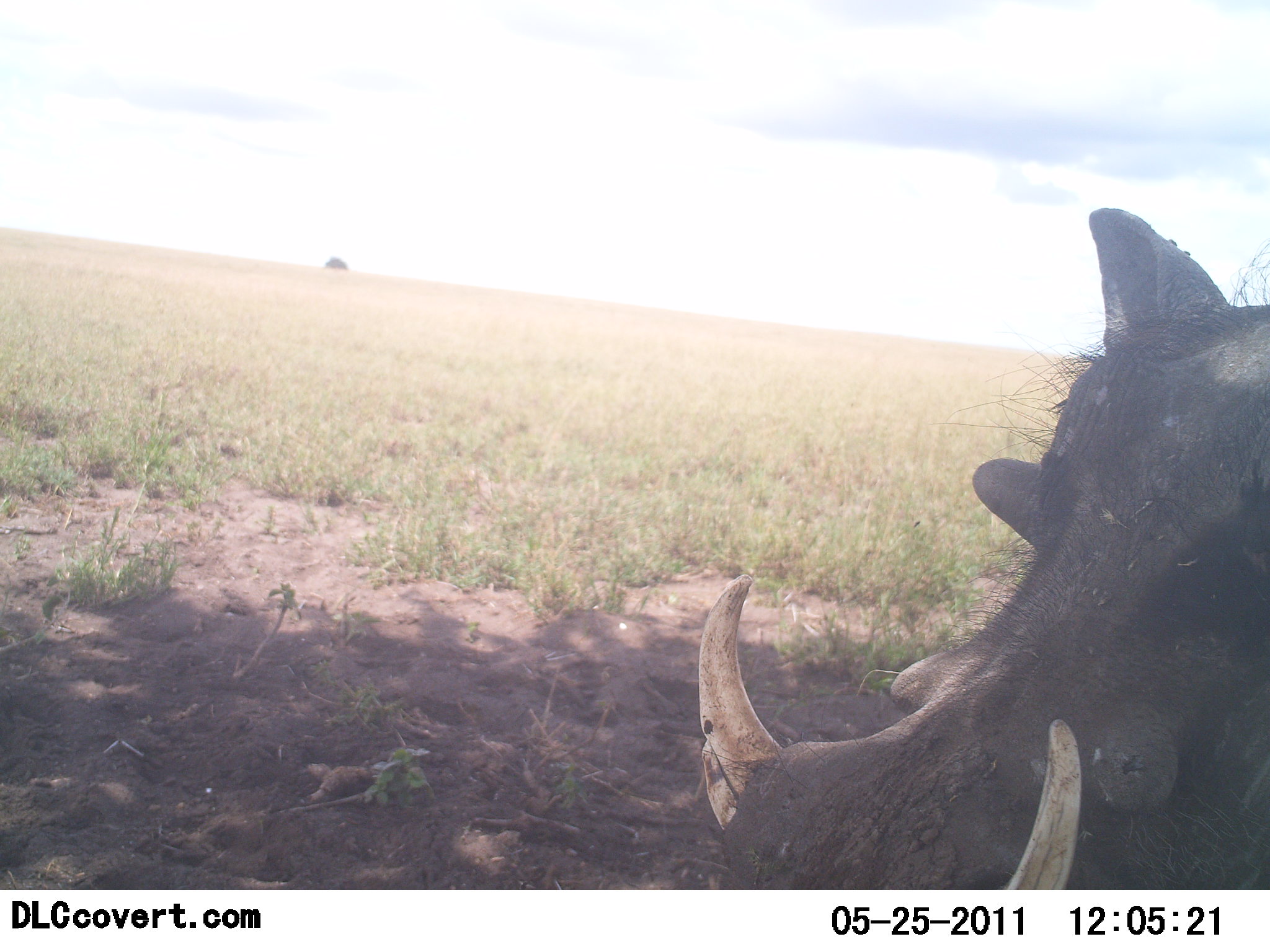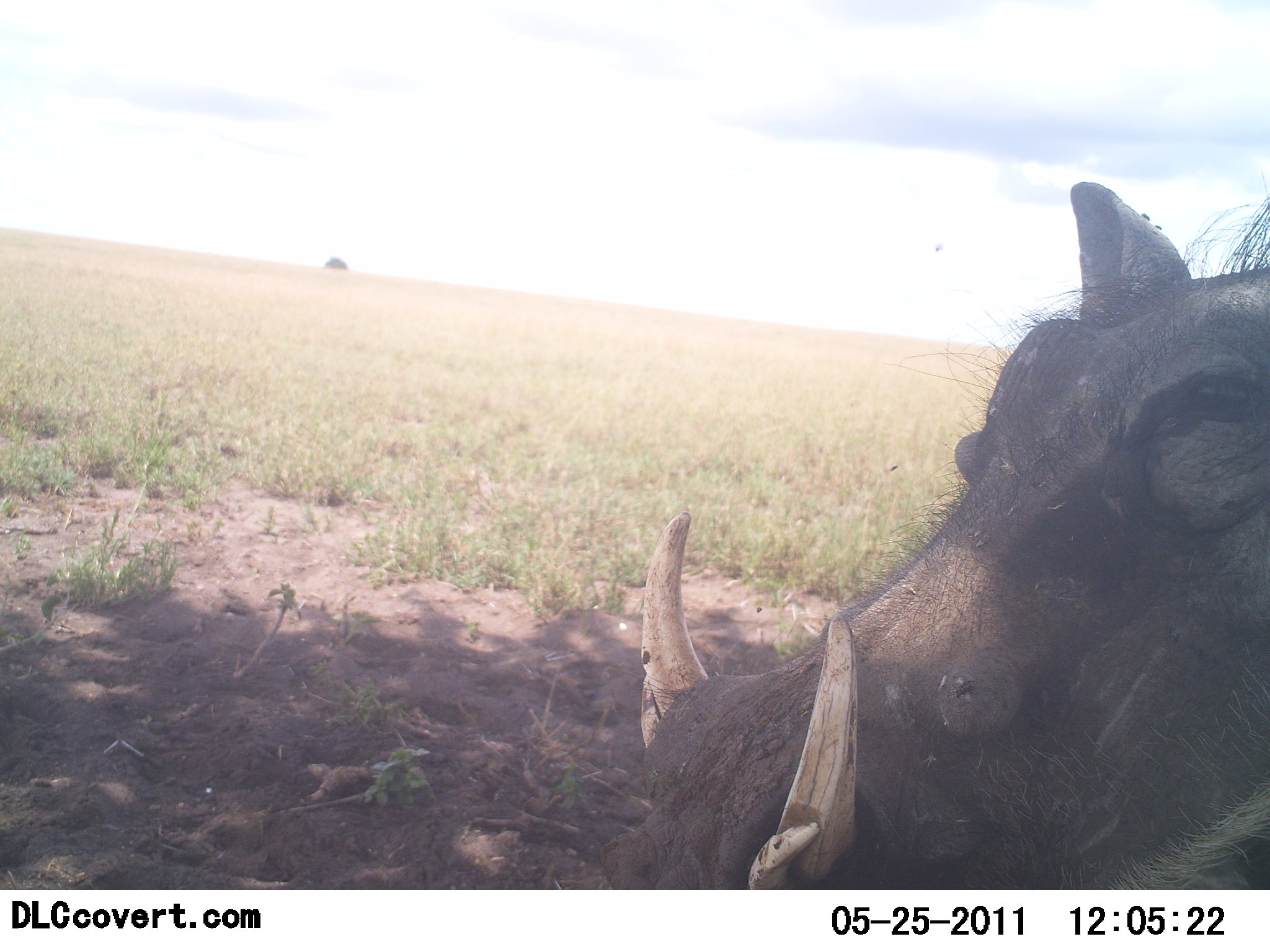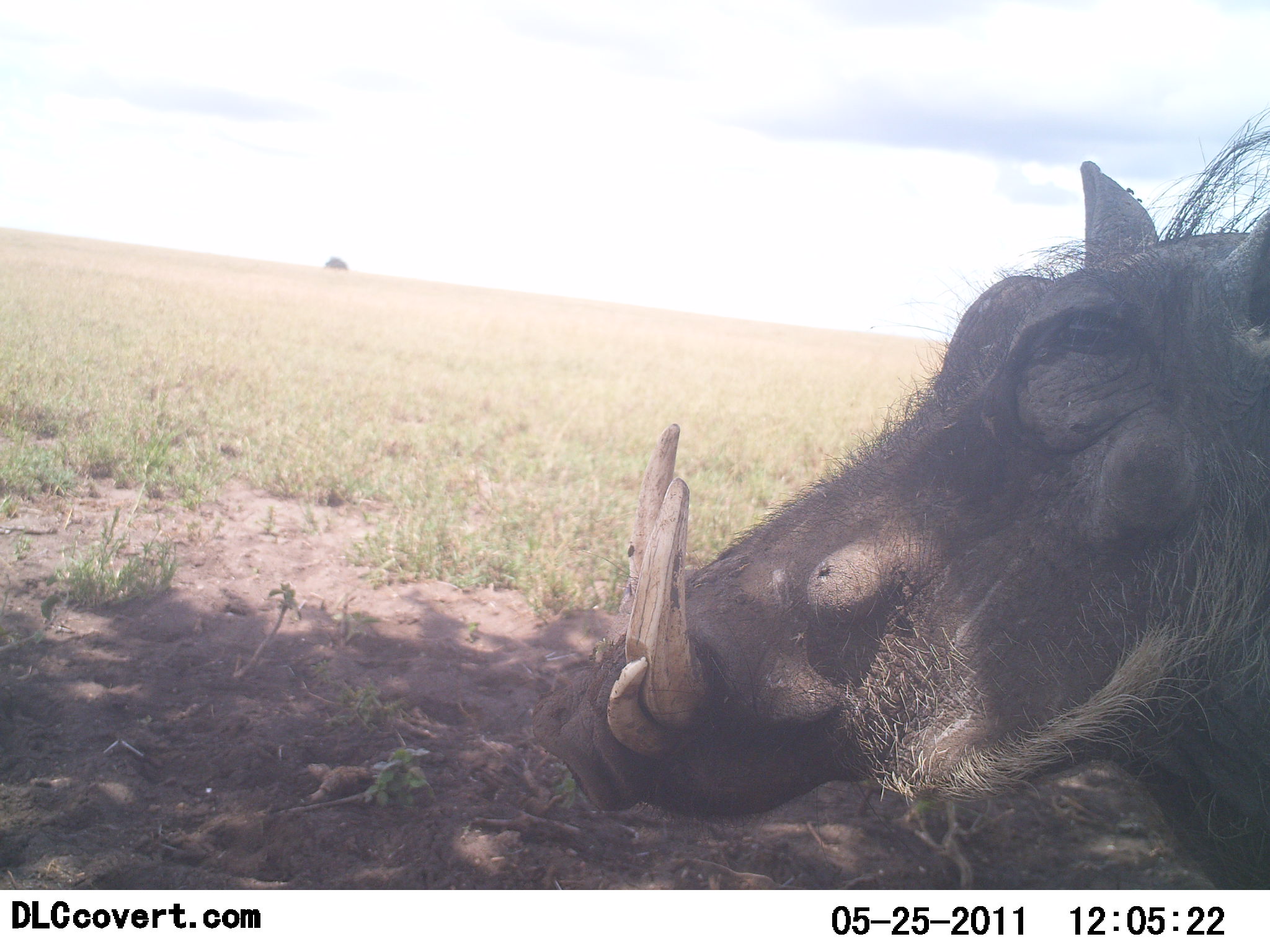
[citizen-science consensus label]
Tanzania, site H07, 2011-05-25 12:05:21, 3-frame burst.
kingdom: Animalia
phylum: Chordata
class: Mammalia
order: Artiodactyla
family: Suidae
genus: Phacochoerus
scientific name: Phacochoerus africanus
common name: warthog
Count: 1.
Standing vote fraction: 71%.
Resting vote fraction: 21%.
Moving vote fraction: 7%.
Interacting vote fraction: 7%.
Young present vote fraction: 0%.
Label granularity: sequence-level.